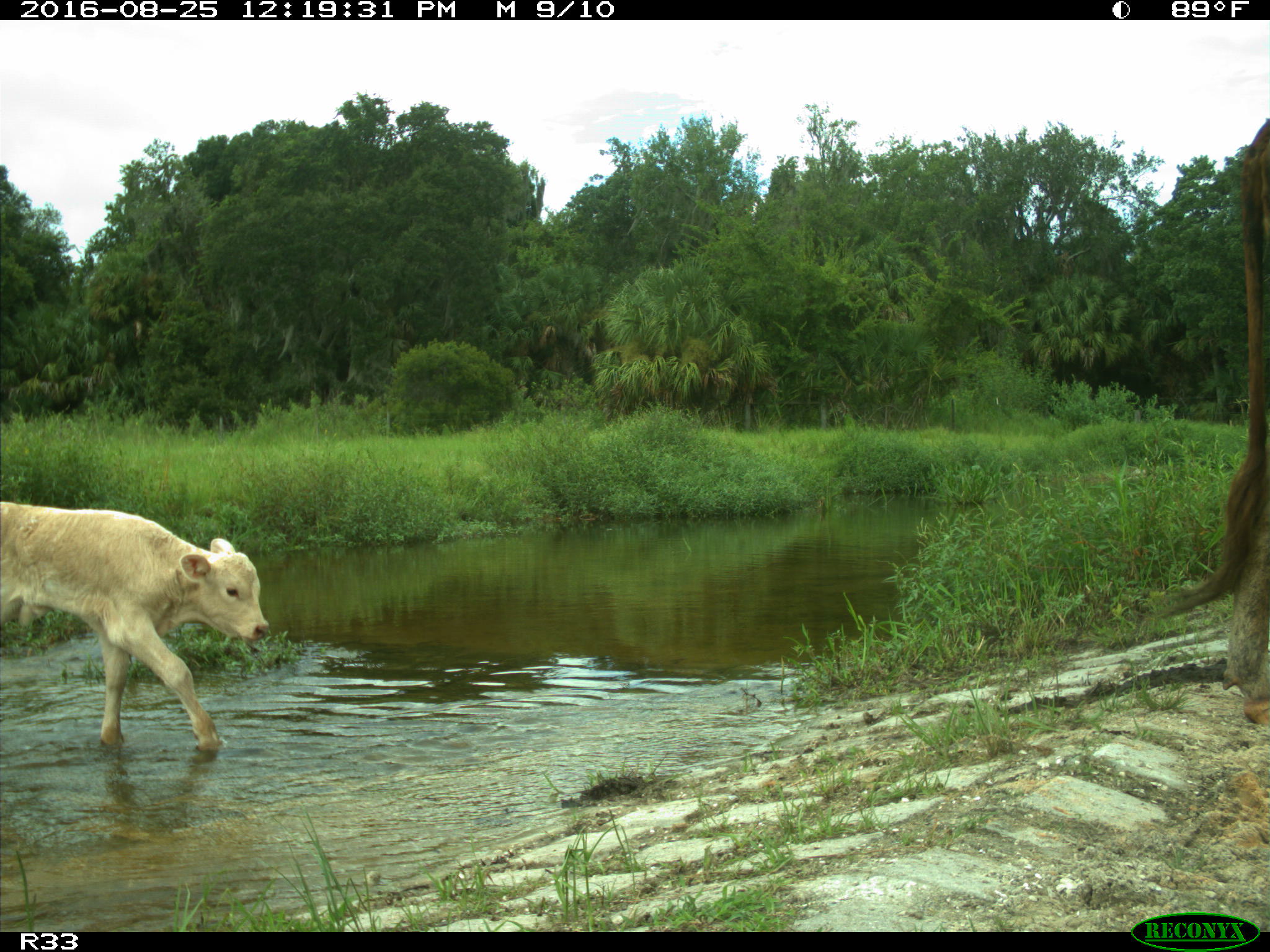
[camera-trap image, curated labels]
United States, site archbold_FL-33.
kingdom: Animalia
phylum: Chordata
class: Mammalia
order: Artiodactyla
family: Bovidae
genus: Bos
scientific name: Bos taurus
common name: domestic cow